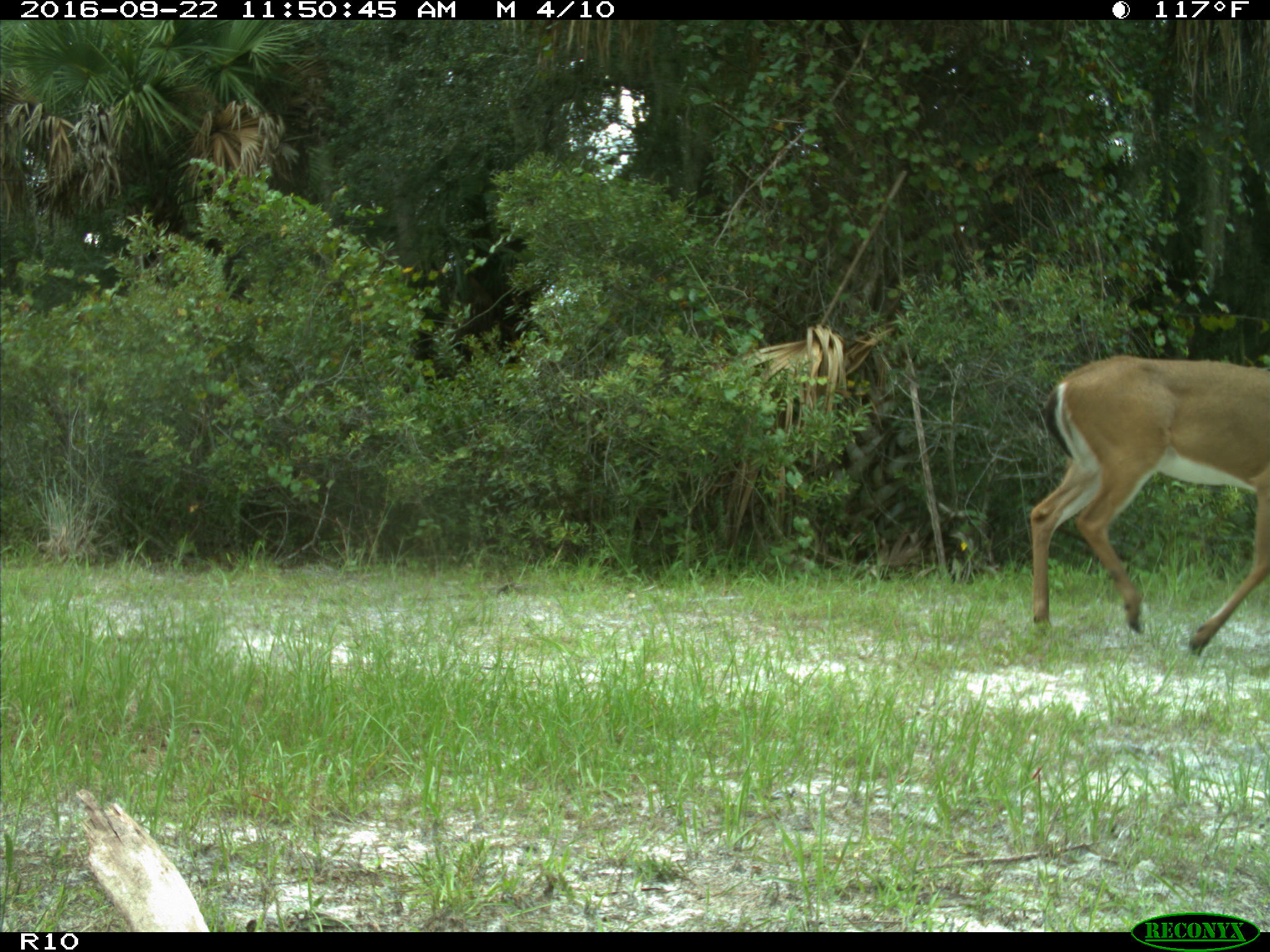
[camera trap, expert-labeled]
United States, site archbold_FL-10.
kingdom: Animalia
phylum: Chordata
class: Mammalia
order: Artiodactyla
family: Cervidae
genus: Odocoileus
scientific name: Odocoileus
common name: deer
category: unidentified deer